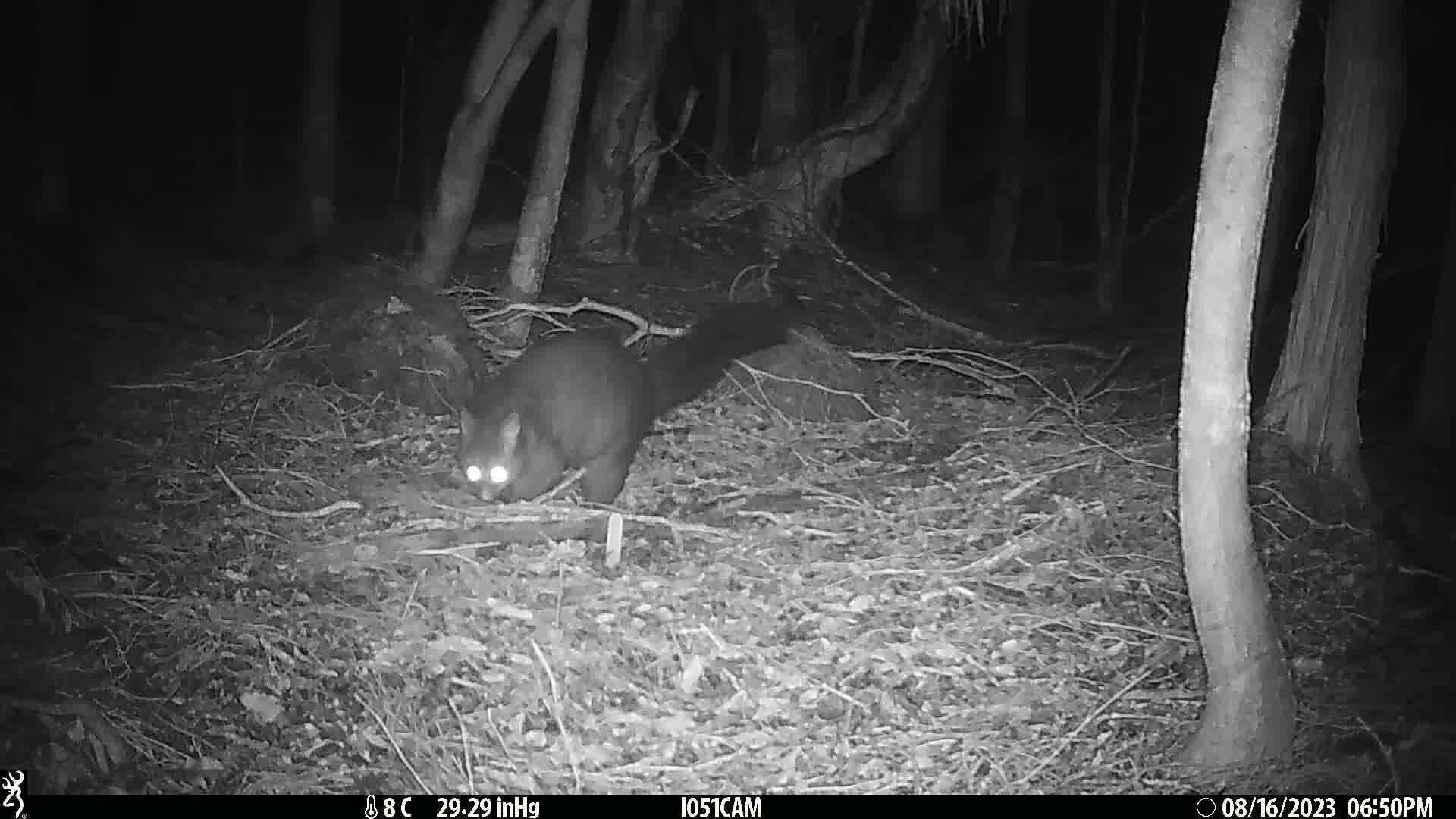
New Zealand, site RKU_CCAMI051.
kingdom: Animalia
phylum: Chordata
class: Mammalia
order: Diprotodontia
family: Phalangeridae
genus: Trichosurus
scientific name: Trichosurus vulpecula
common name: common brushtail possum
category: possum